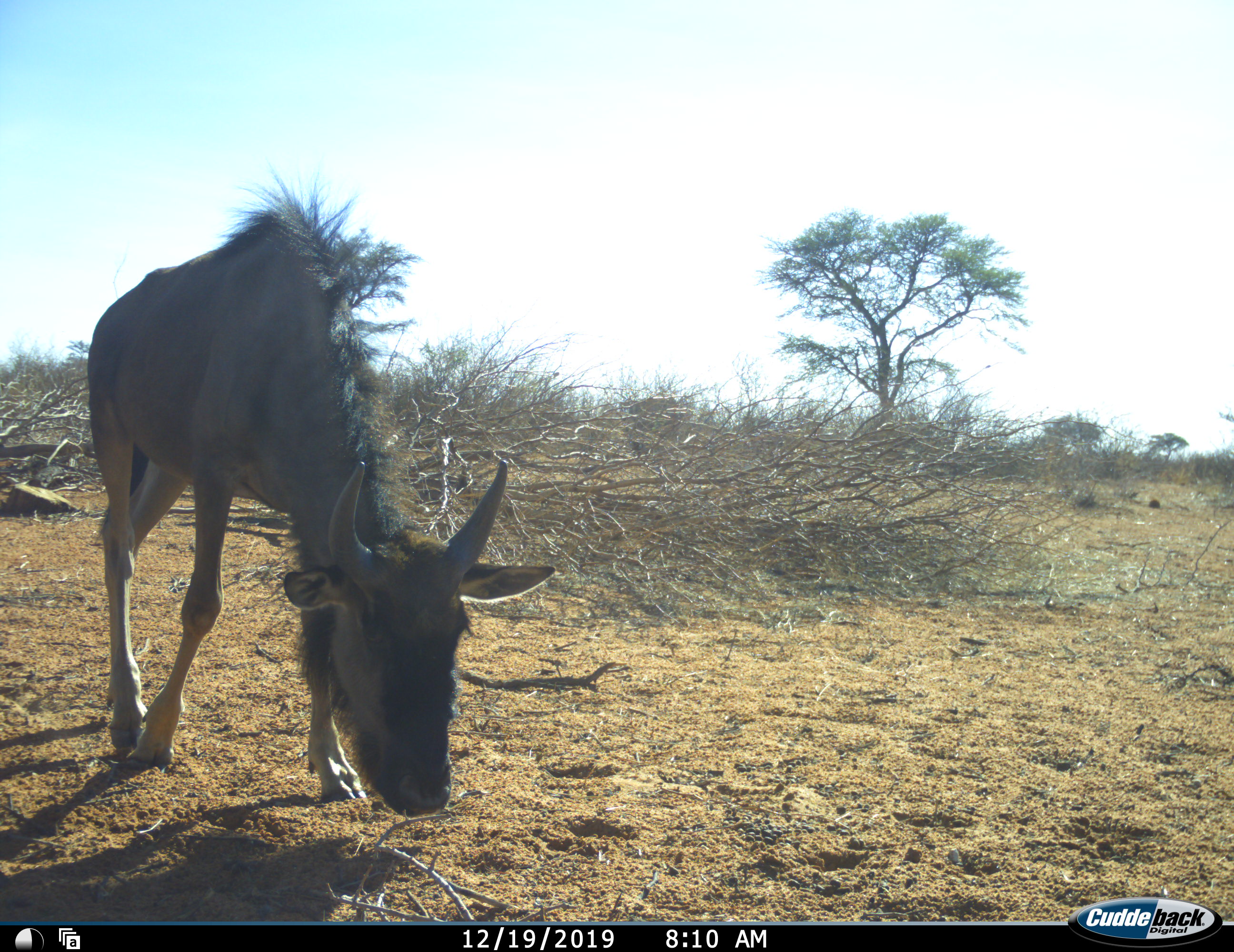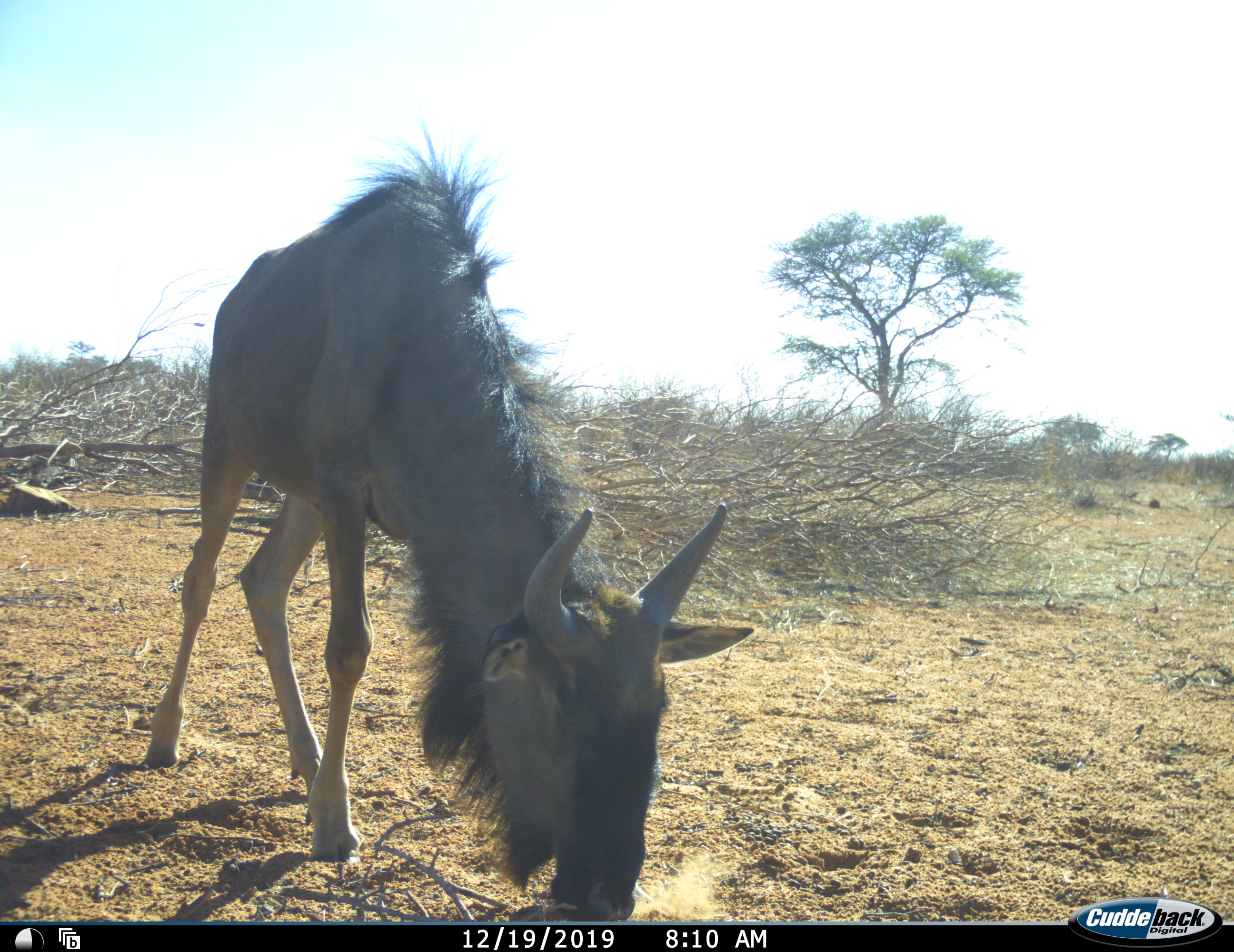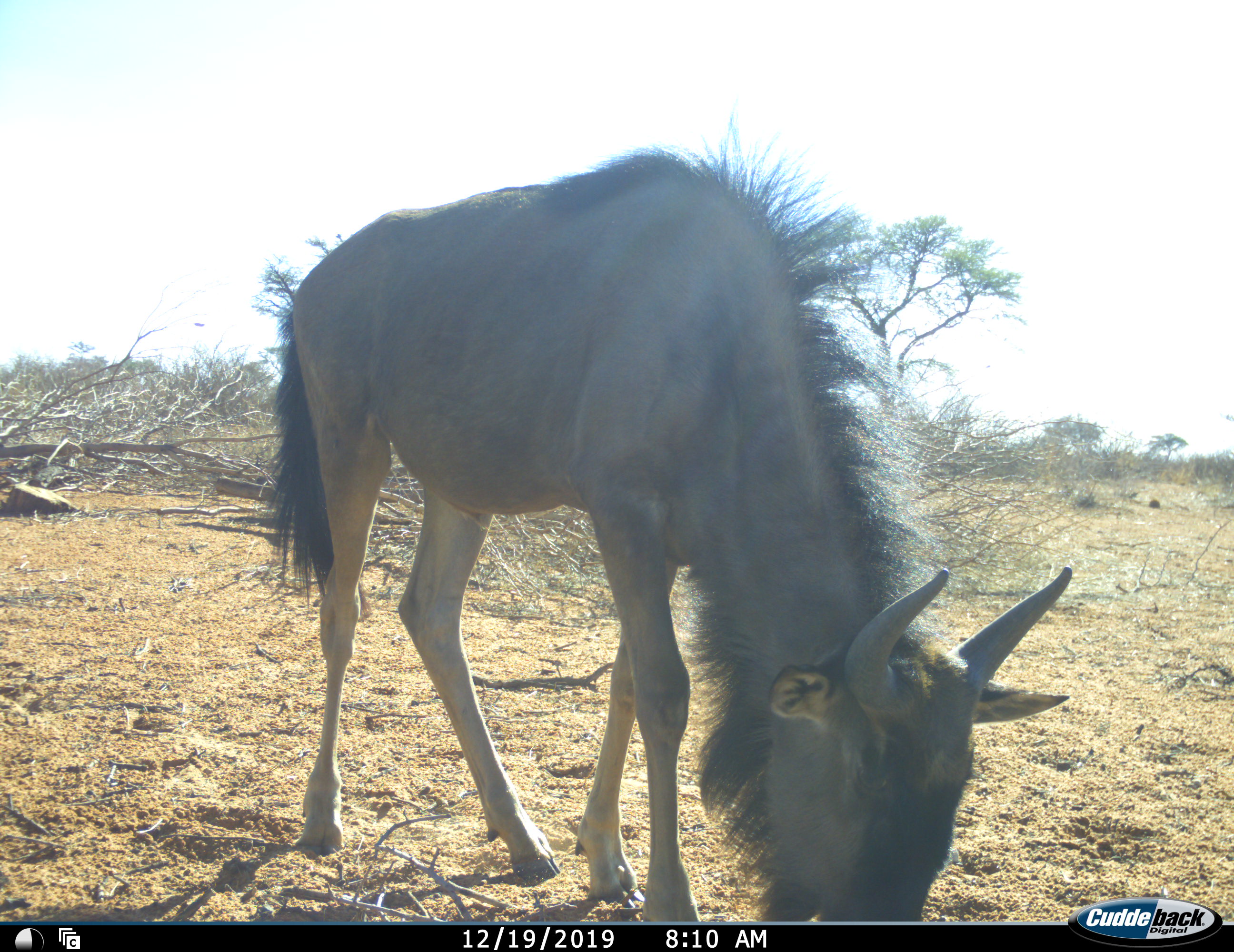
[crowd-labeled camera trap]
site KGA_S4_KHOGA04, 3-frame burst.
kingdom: Animalia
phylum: Chordata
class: Mammalia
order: Artiodactyla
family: Bovidae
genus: Connochaetes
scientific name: Connochaetes taurinus taurinus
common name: blue wildebeest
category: wildebeestblue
Wildebeestblue (blue wildebeest) (Connochaetes taurinus taurinus), count 1. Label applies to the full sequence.